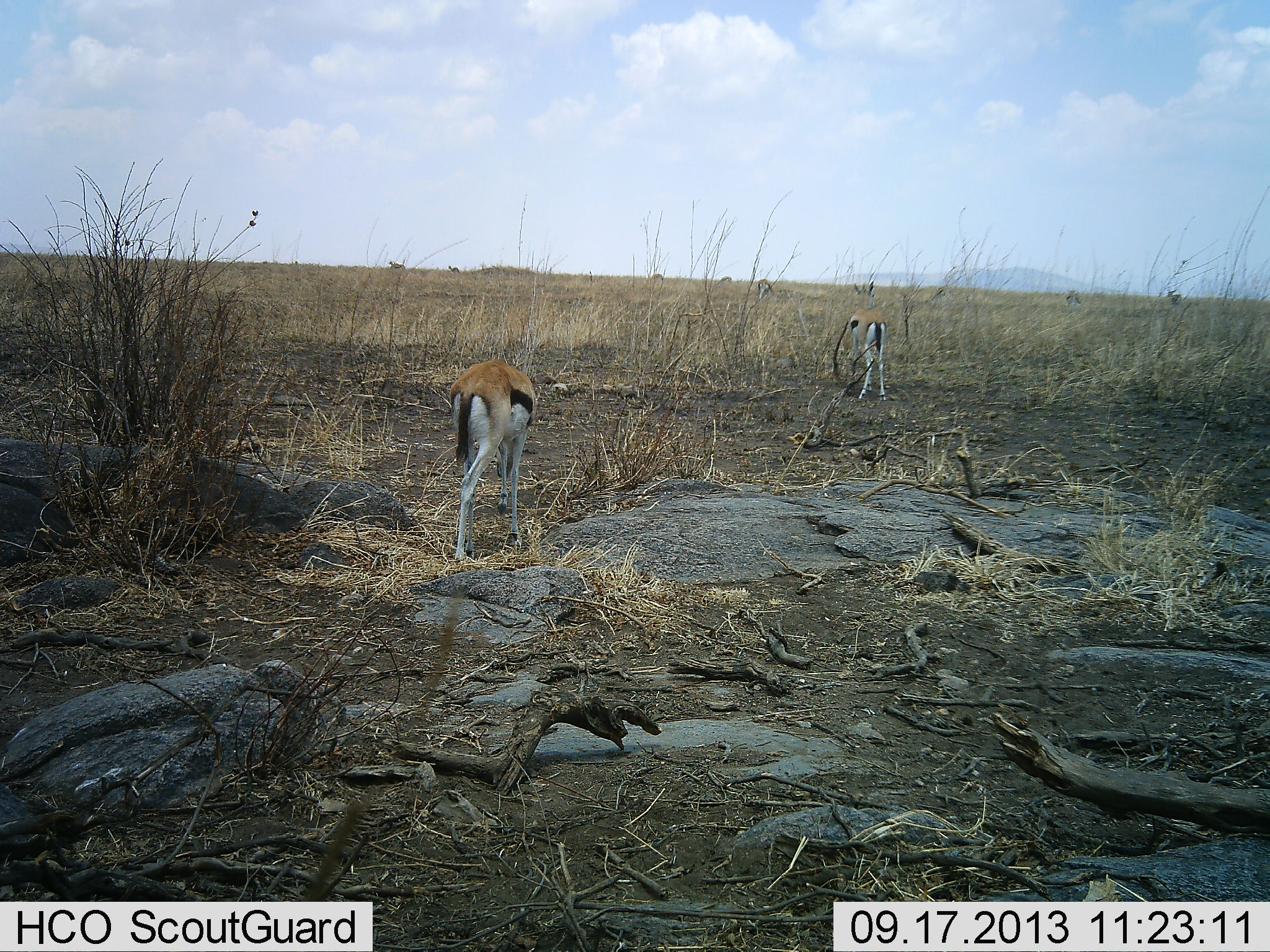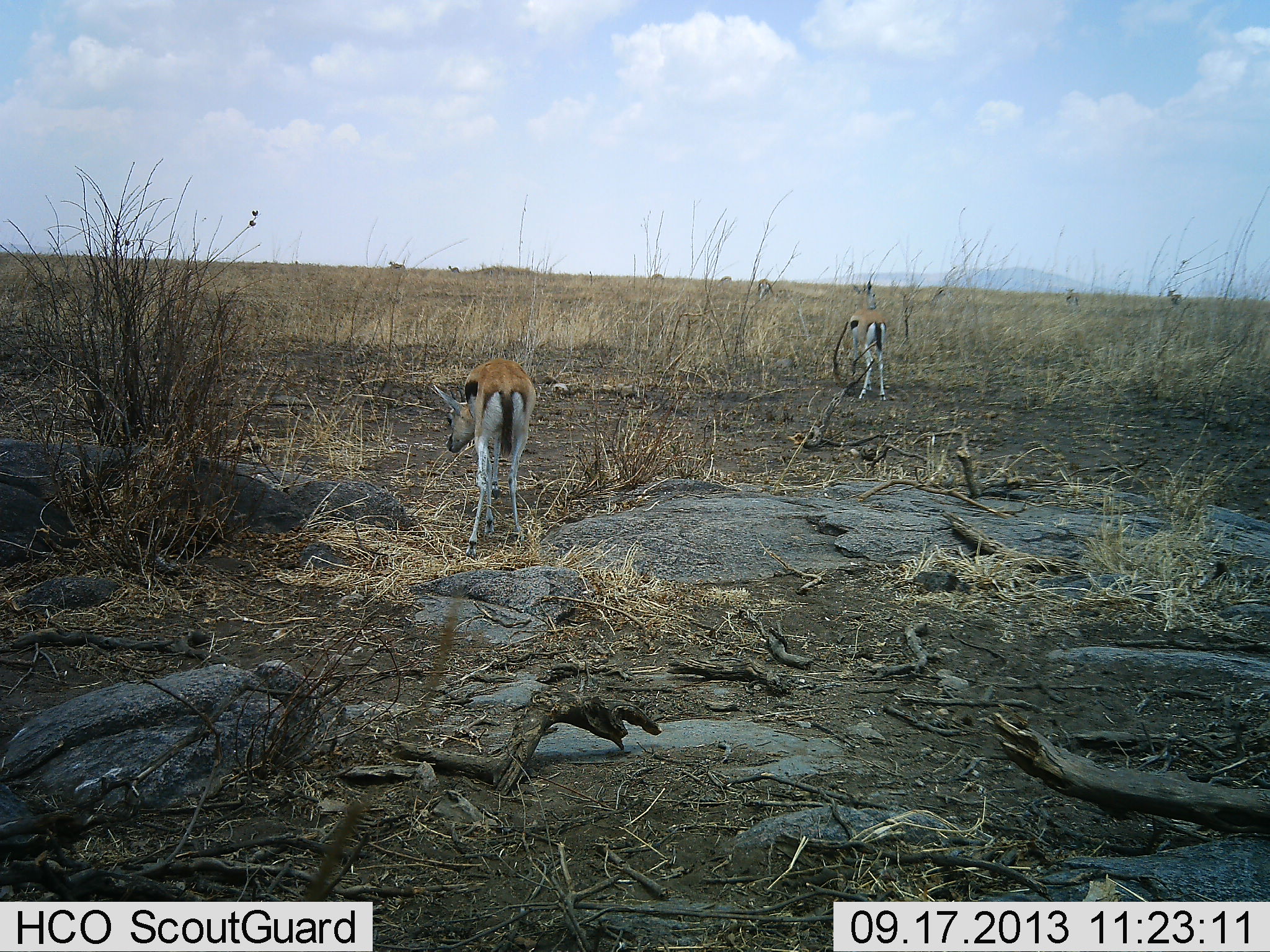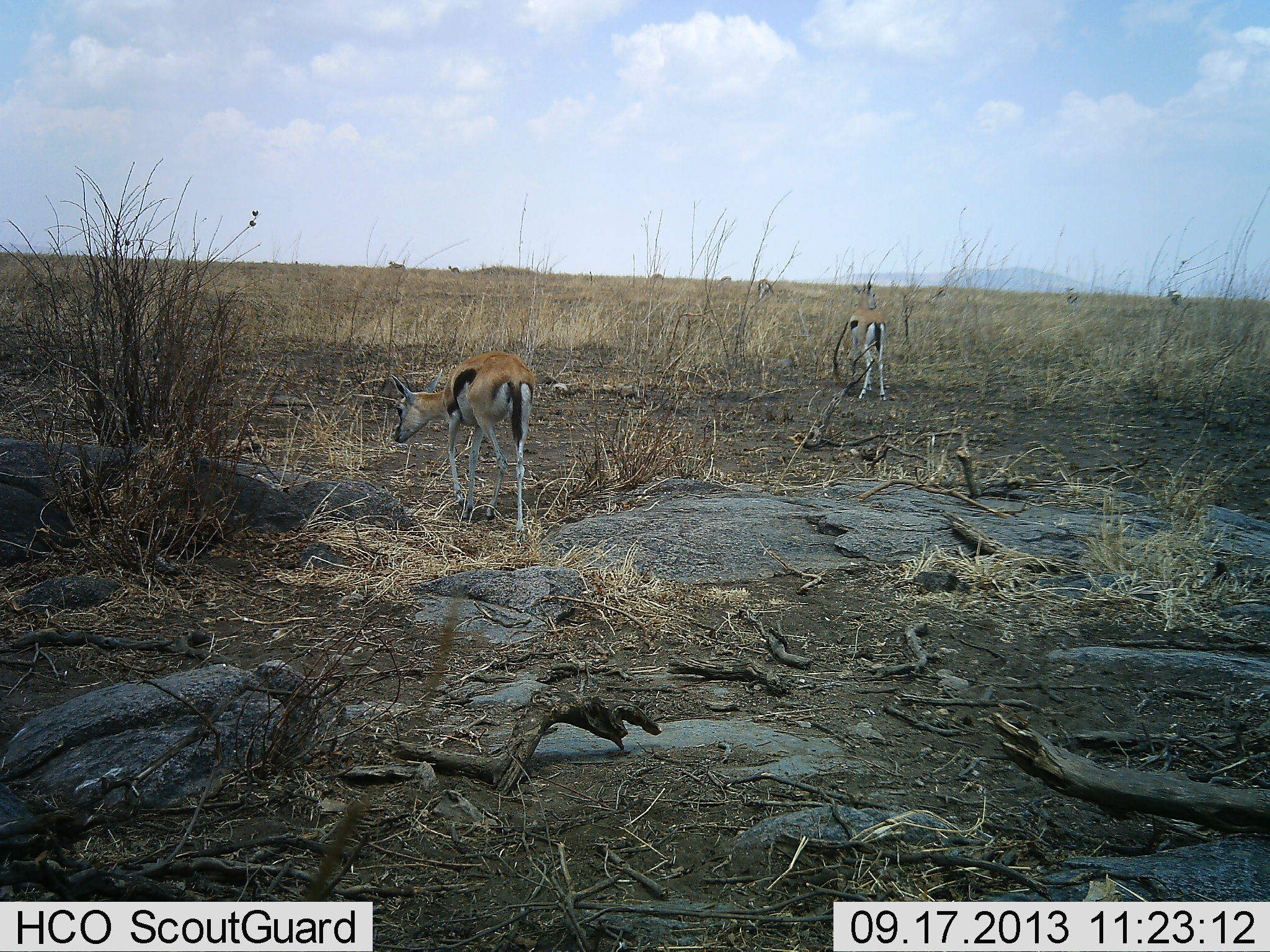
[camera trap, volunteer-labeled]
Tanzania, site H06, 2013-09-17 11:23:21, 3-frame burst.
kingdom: Animalia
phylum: Chordata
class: Mammalia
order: Artiodactyla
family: Bovidae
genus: Eudorcas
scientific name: Eudorcas thomsonii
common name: thomson's gazelle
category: gazellethomsons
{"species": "gazellethomsons (thomson's gazelle) (Eudorcas thomsonii)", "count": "2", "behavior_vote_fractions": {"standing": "50%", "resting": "0%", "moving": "32%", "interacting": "0%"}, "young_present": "0%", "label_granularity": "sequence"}